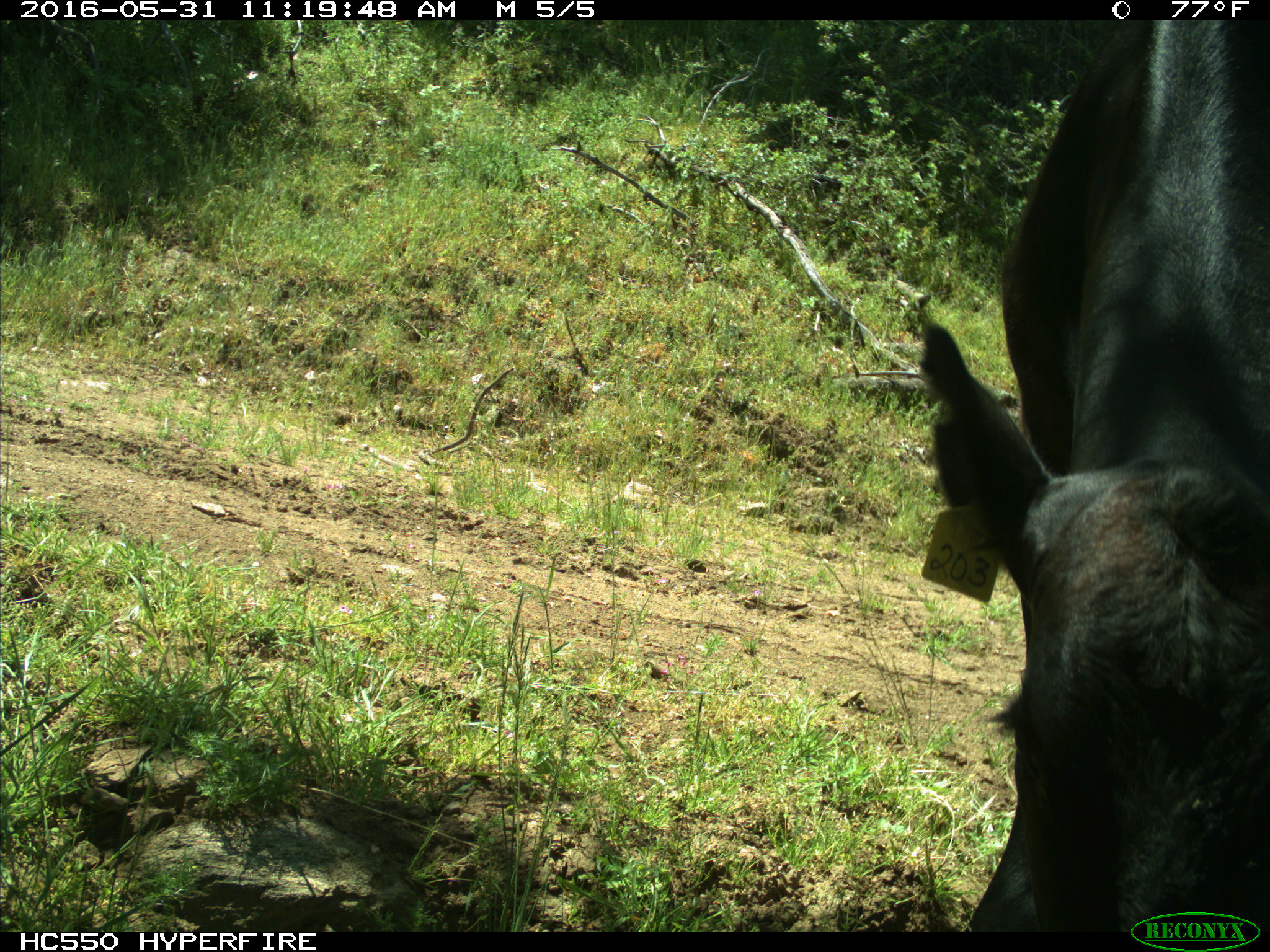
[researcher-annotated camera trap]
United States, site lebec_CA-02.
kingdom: Animalia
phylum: Chordata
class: Mammalia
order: Artiodactyla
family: Bovidae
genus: Bos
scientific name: Bos taurus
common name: domestic cow